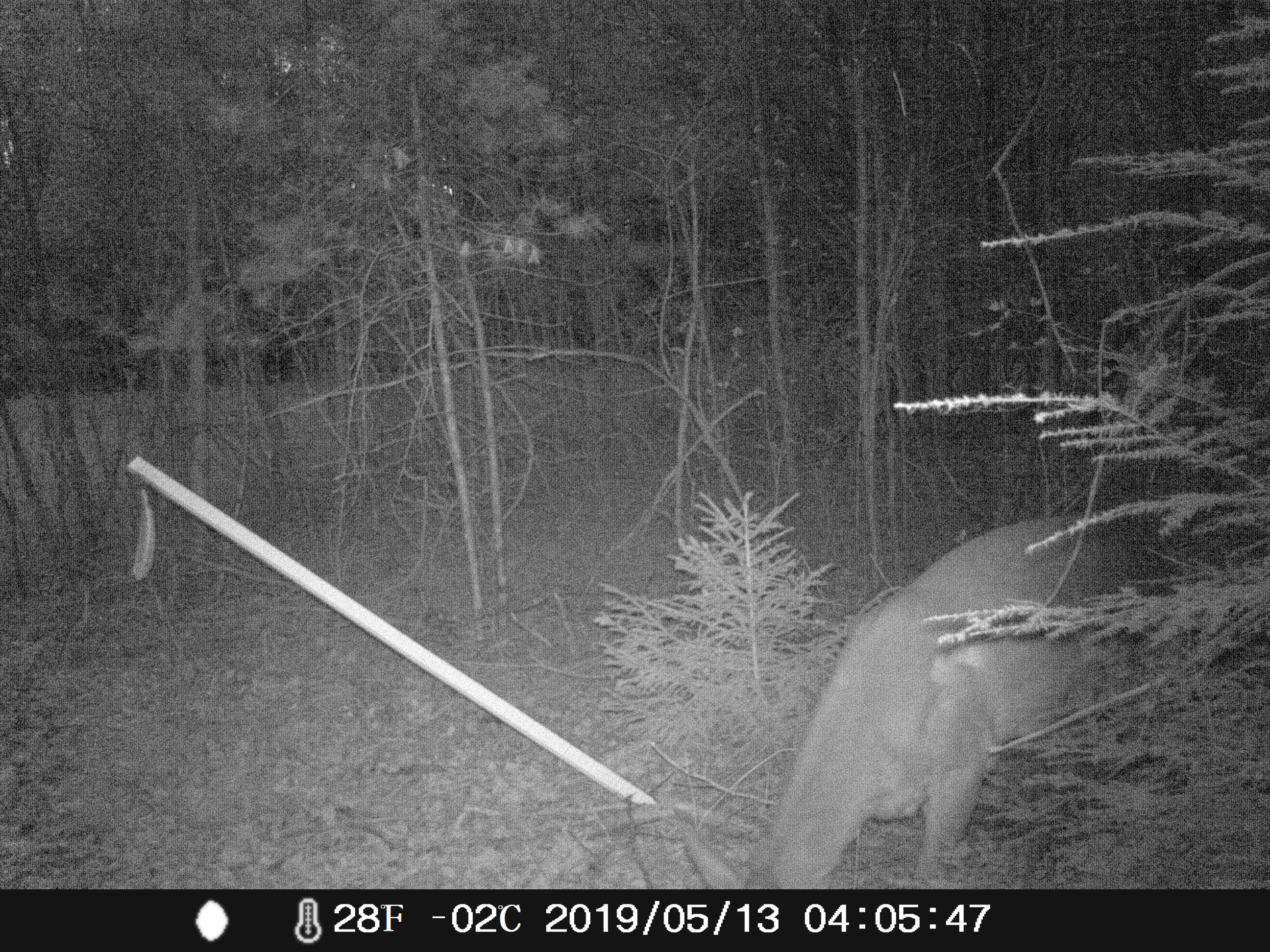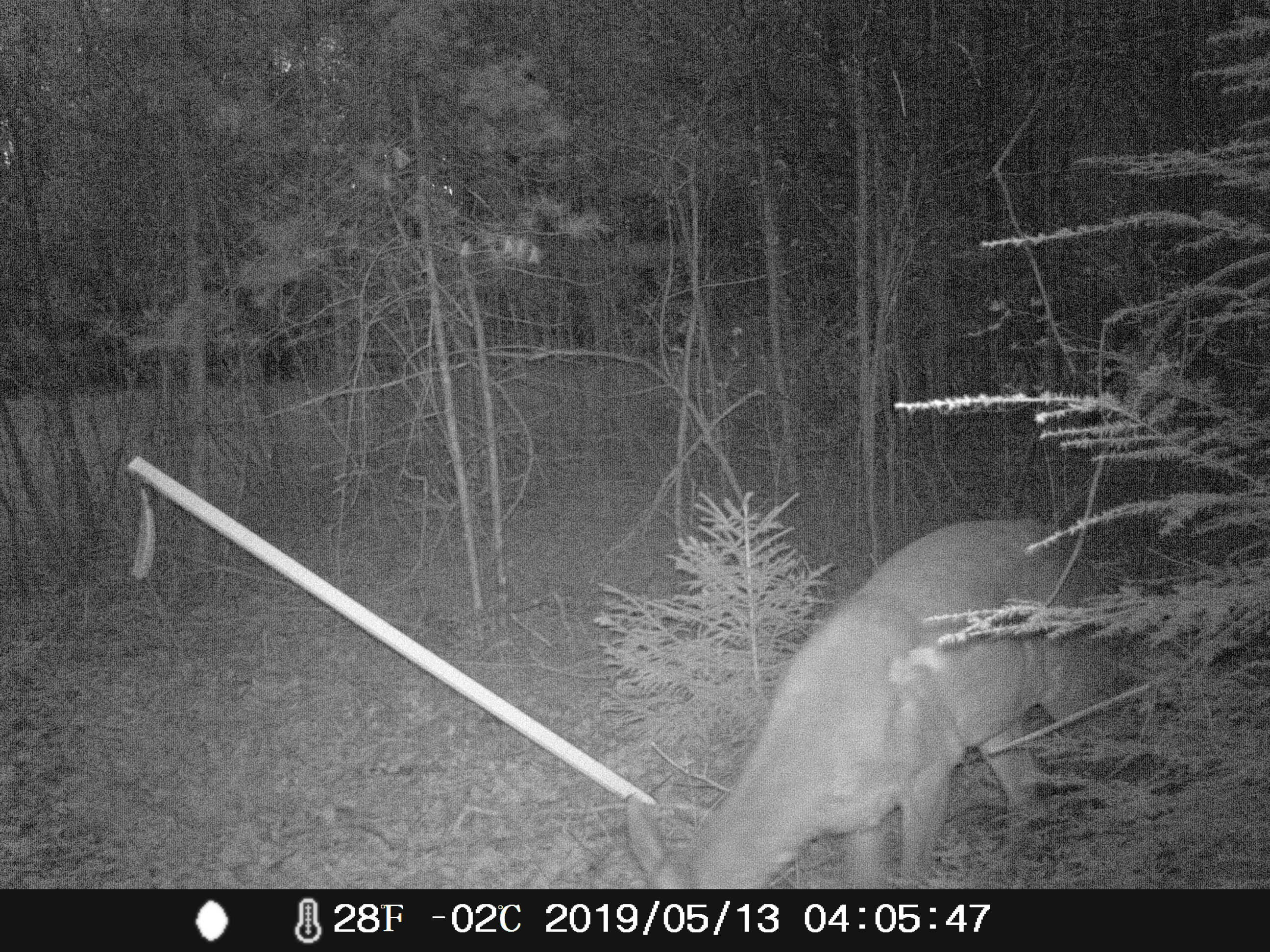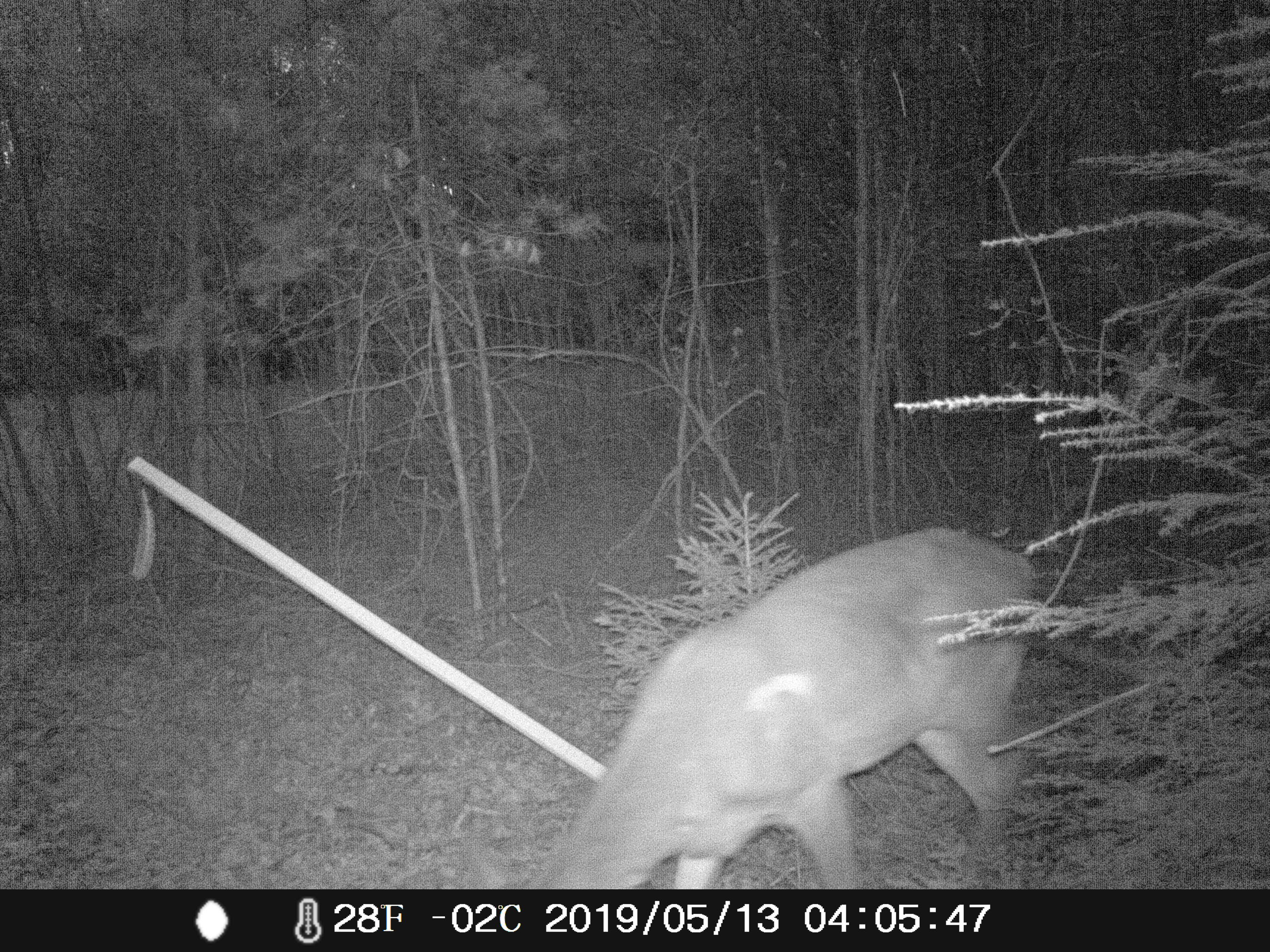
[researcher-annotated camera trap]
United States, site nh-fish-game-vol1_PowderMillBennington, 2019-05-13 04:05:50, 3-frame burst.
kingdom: Animalia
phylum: Chordata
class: Mammalia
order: Artiodactyla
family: Cervidae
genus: Odocoileus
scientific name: Odocoileus virginianus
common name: white-tailed deer